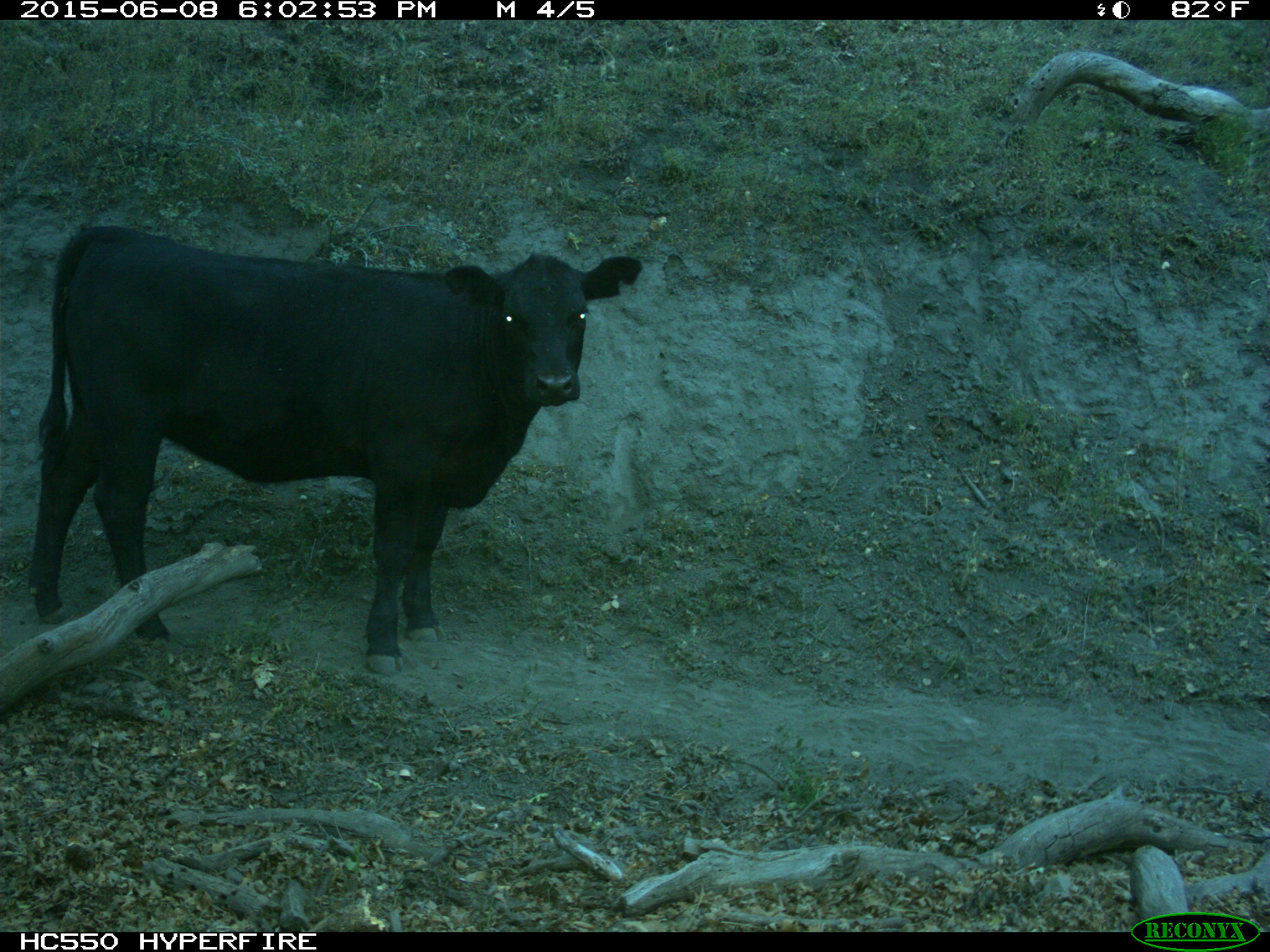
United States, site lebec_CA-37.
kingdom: Animalia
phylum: Chordata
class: Mammalia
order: Artiodactyla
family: Bovidae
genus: Bos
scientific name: Bos taurus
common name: domestic cow